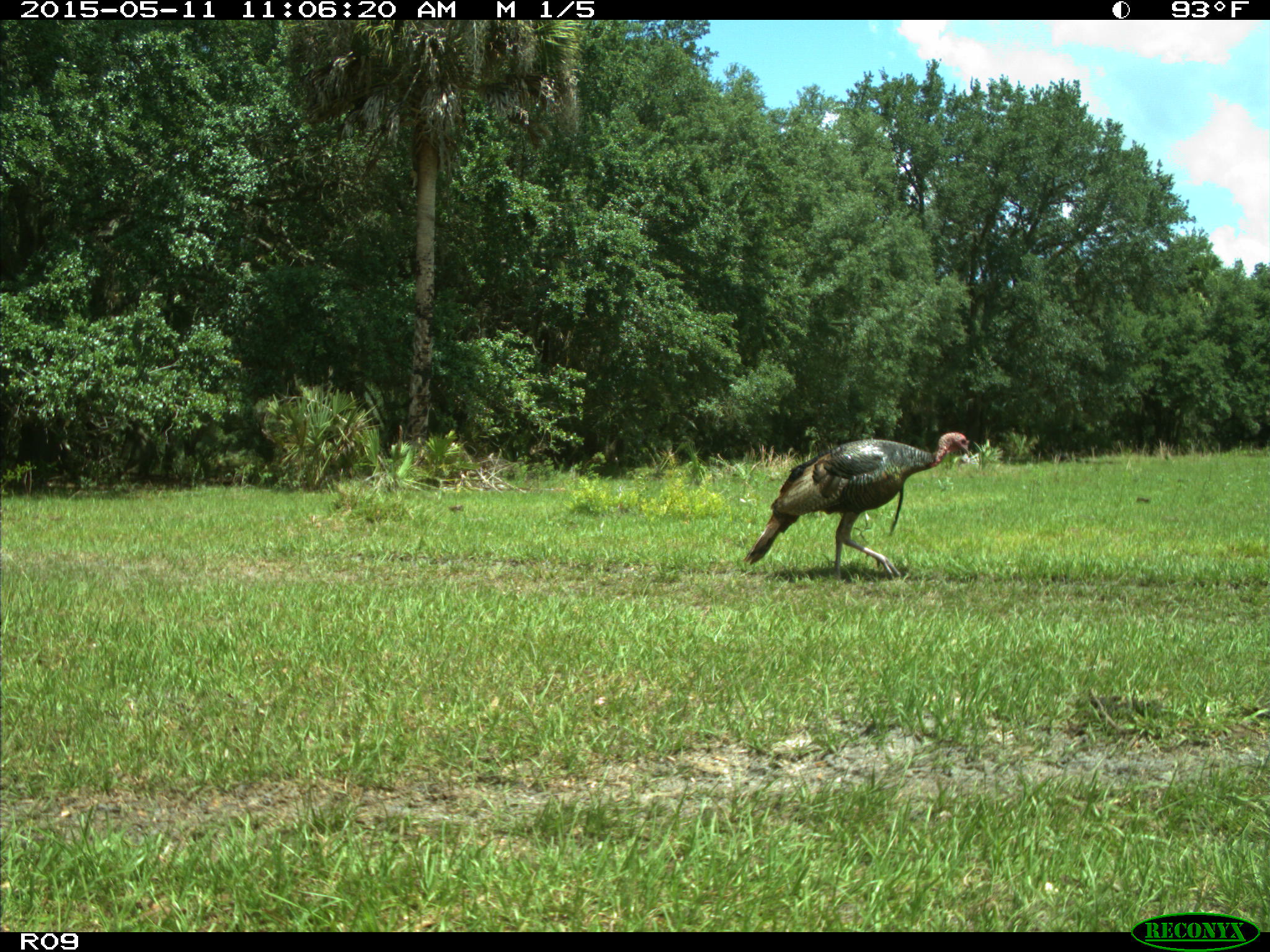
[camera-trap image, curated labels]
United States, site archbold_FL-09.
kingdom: Animalia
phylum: Chordata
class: Aves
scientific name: Aves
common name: birds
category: unidentified bird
Unidentified bird (birds) (Aves).